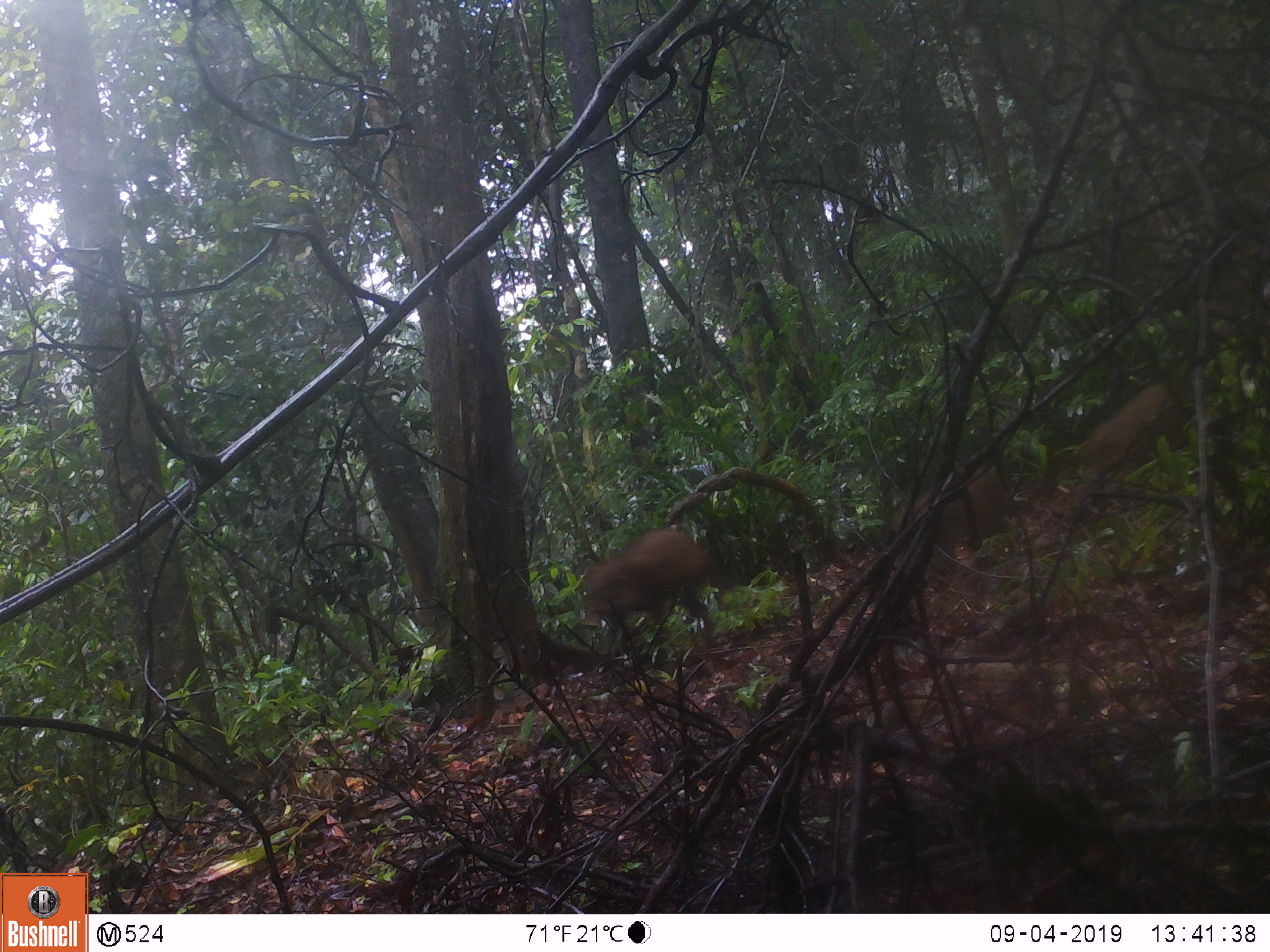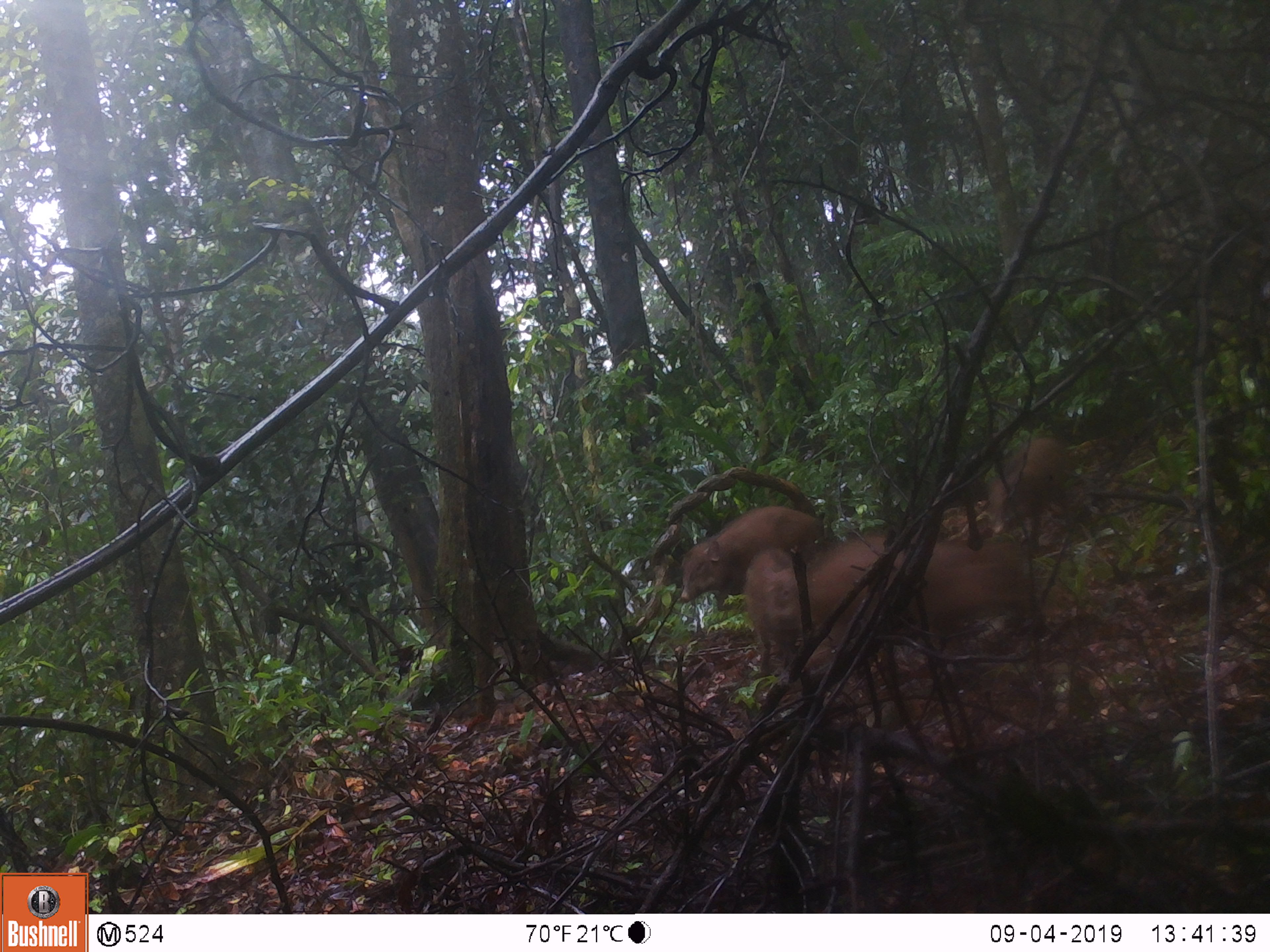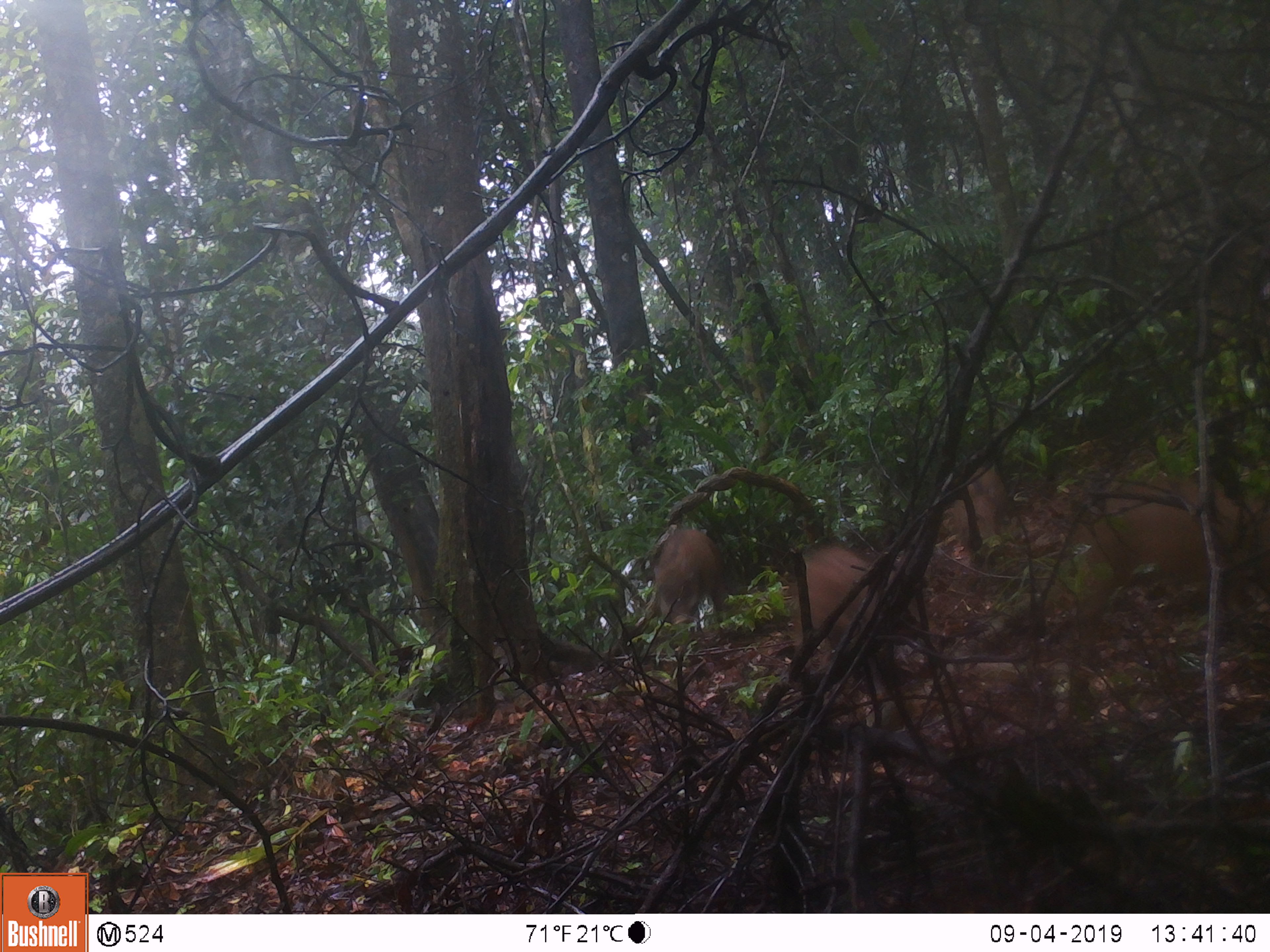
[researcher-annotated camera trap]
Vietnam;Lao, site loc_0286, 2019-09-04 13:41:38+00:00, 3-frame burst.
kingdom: Animalia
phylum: Chordata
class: Mammalia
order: Artiodactyla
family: Suidae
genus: Sus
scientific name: Sus scrofa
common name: eurasian wild pig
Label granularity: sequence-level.